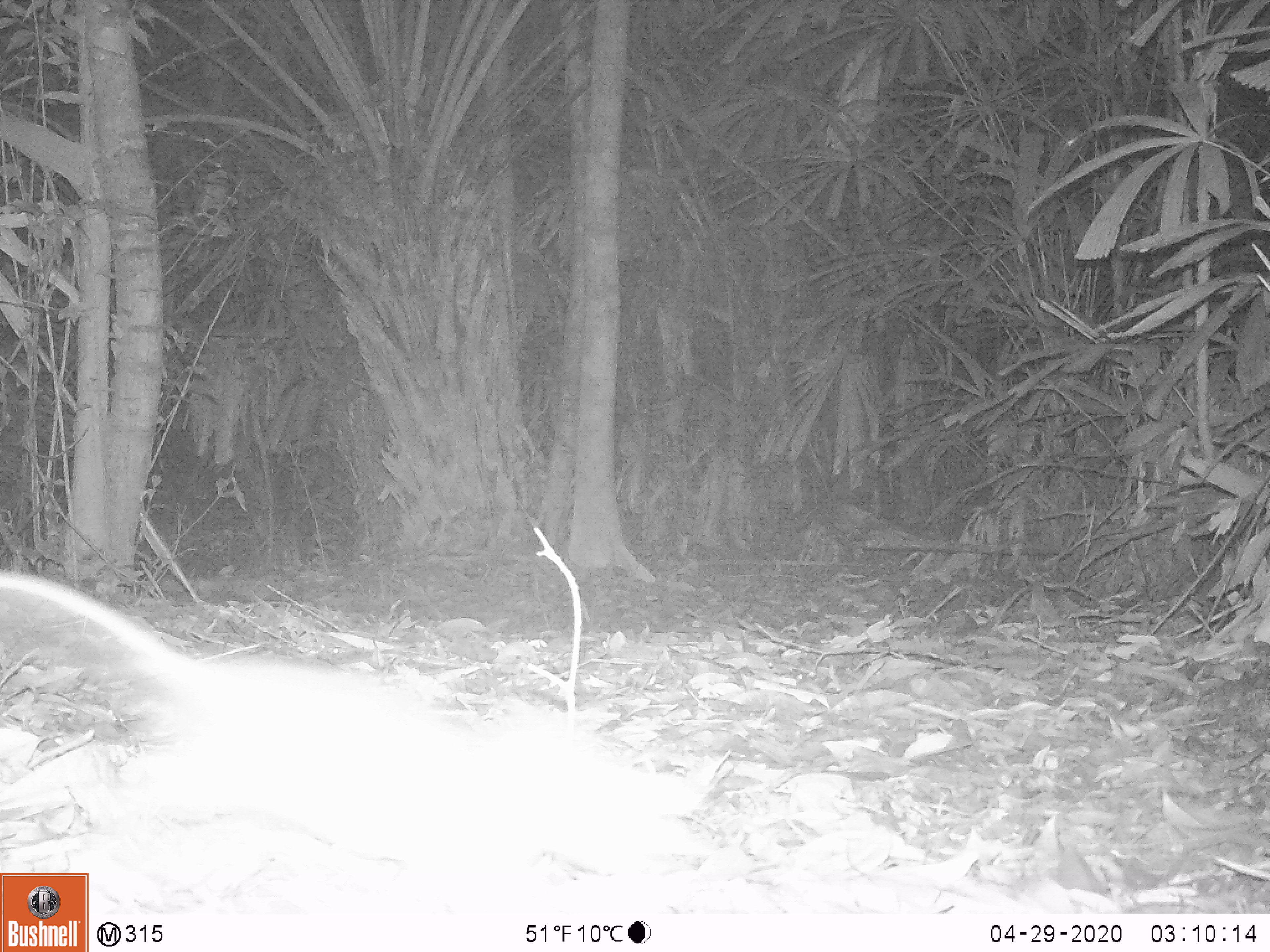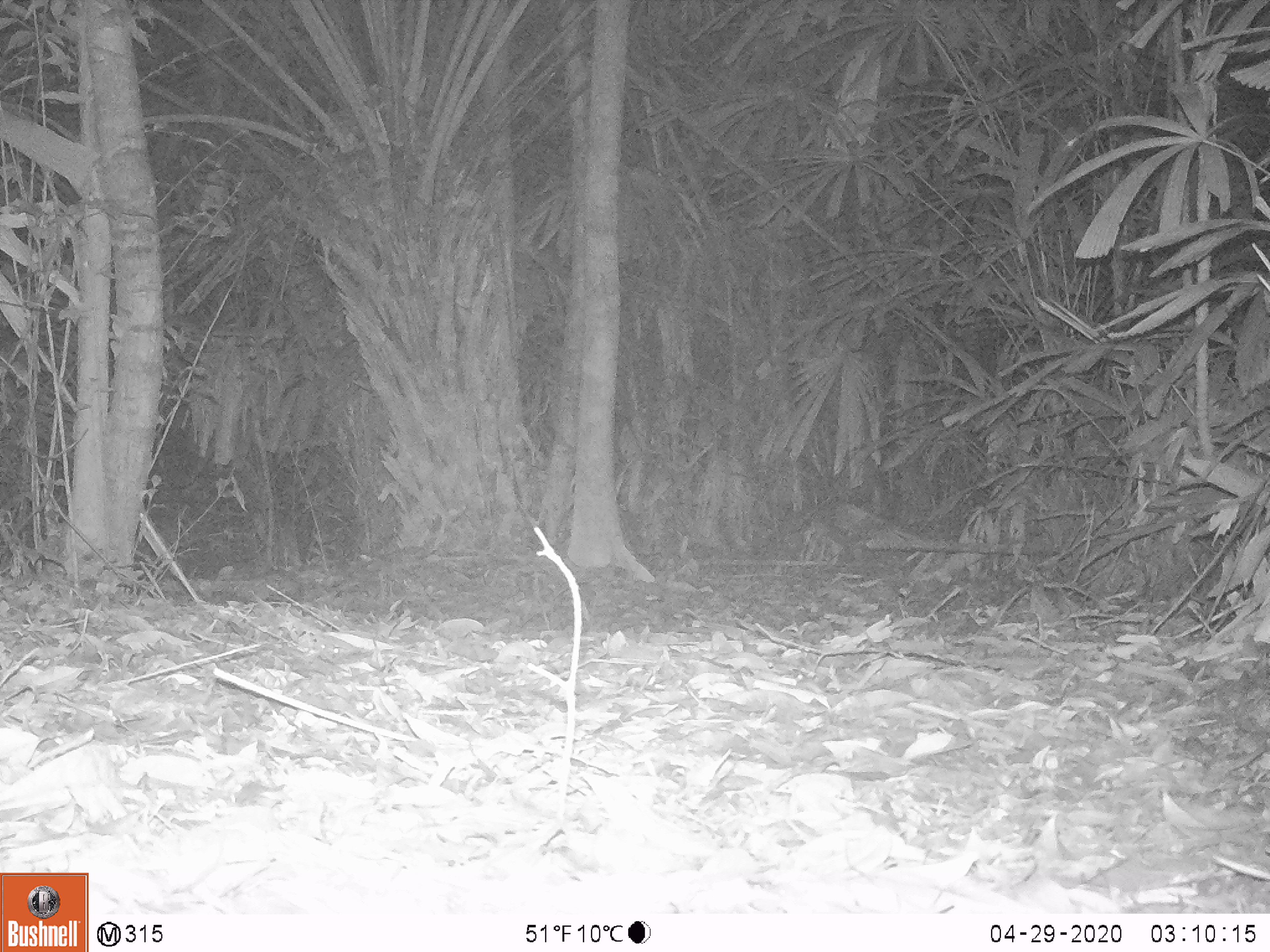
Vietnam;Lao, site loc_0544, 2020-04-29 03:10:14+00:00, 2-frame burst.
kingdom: Animalia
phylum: Chordata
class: Mammalia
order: Rodentia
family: Muridae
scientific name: Muridae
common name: old-world mice and rats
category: unidentified murid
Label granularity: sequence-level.